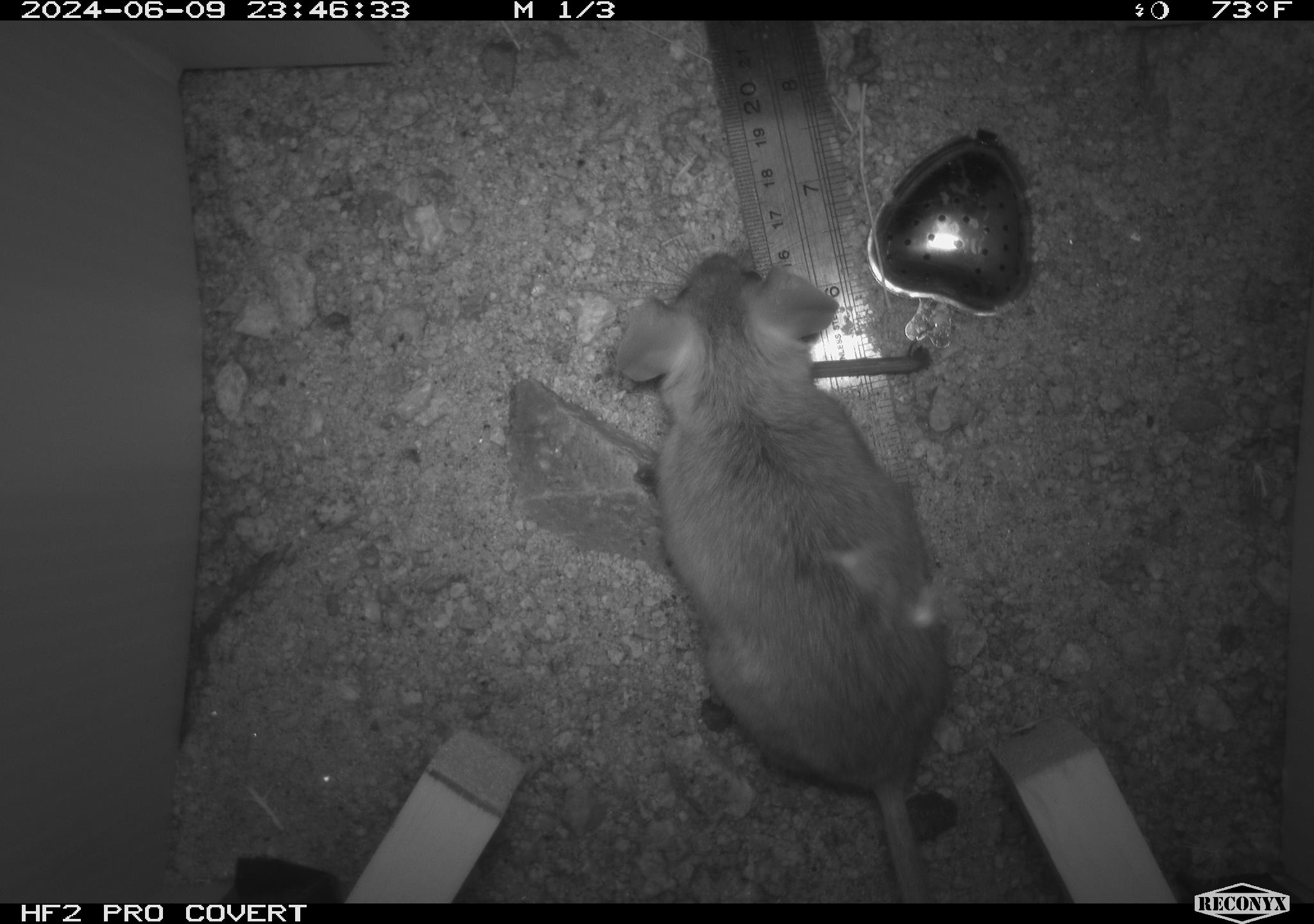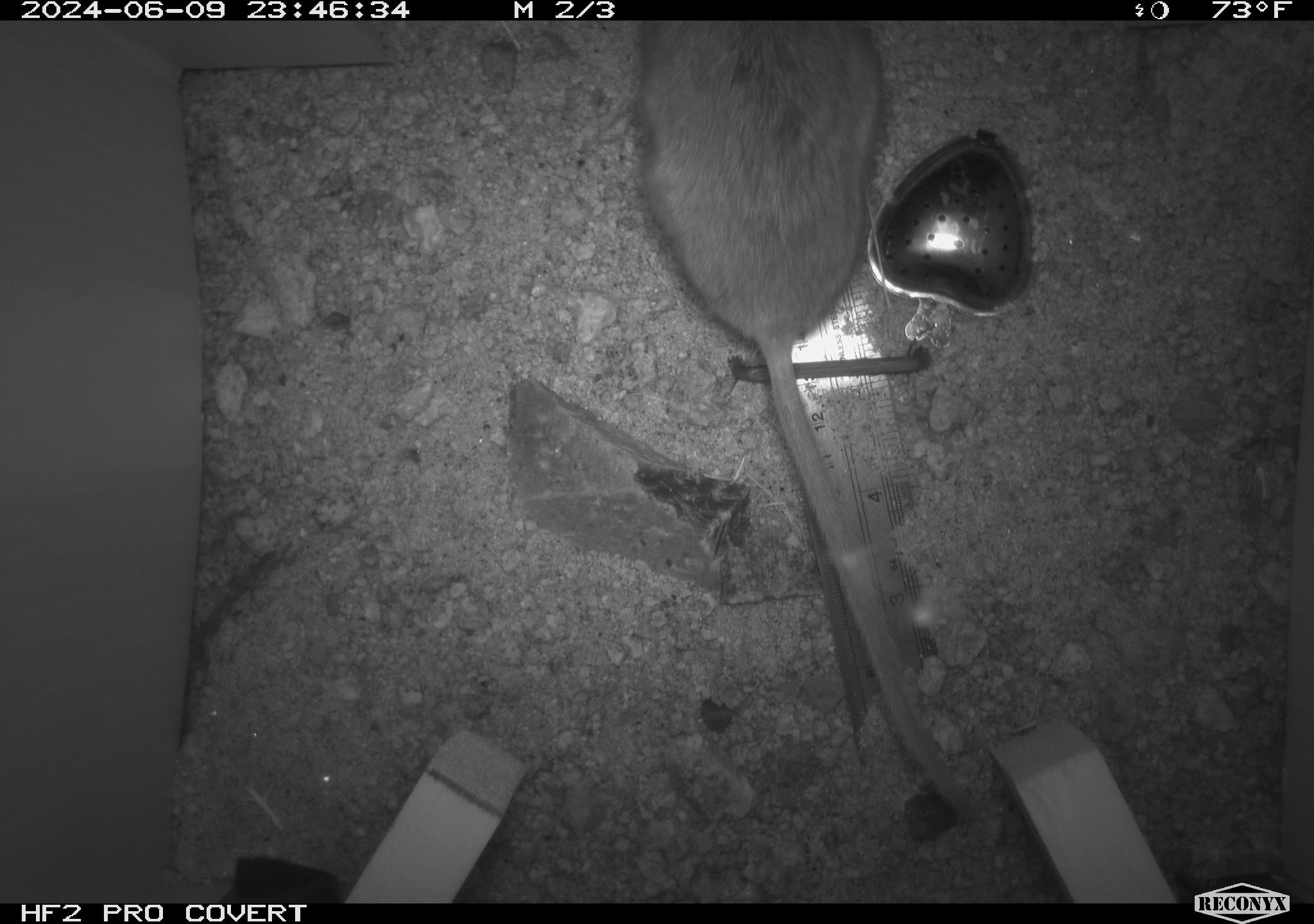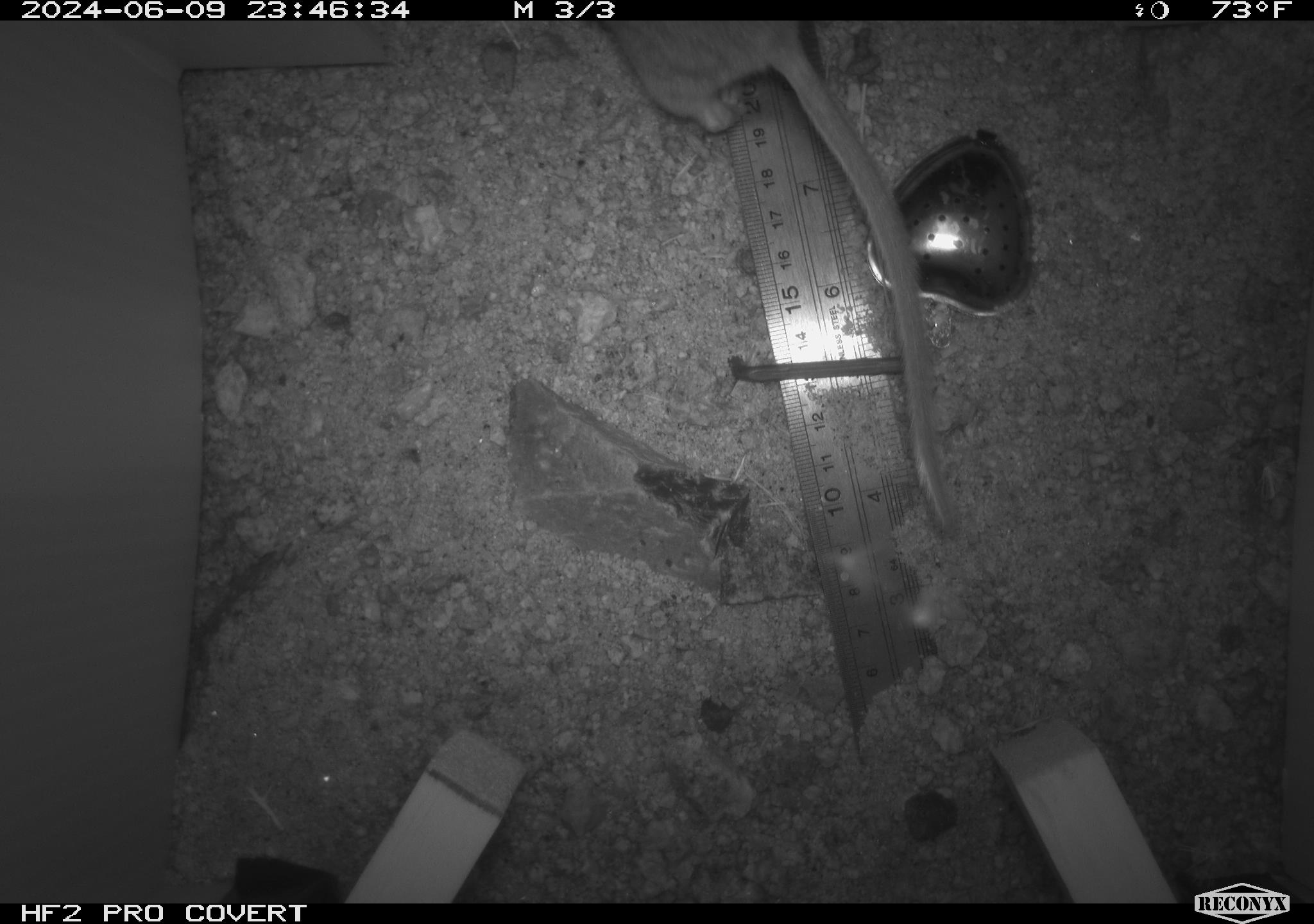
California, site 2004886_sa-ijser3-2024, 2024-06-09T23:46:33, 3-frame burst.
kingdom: Animalia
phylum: Chordata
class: Mammalia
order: Rodentia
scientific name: Rodentia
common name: woodrat or rat or mouse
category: woodrat or rat or mouse species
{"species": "woodrat or rat or mouse species (woodrat or rat or mouse) (Rodentia)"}